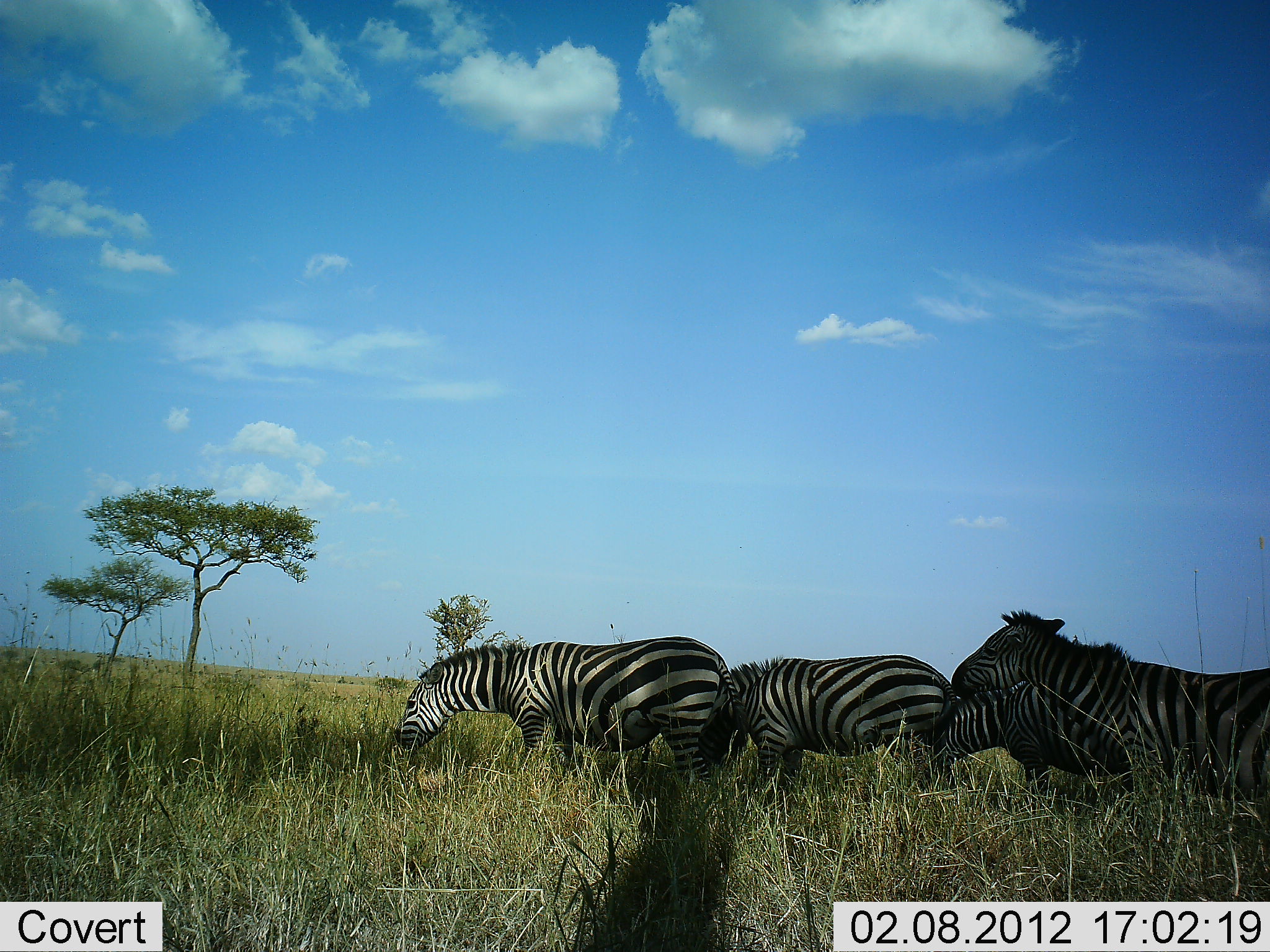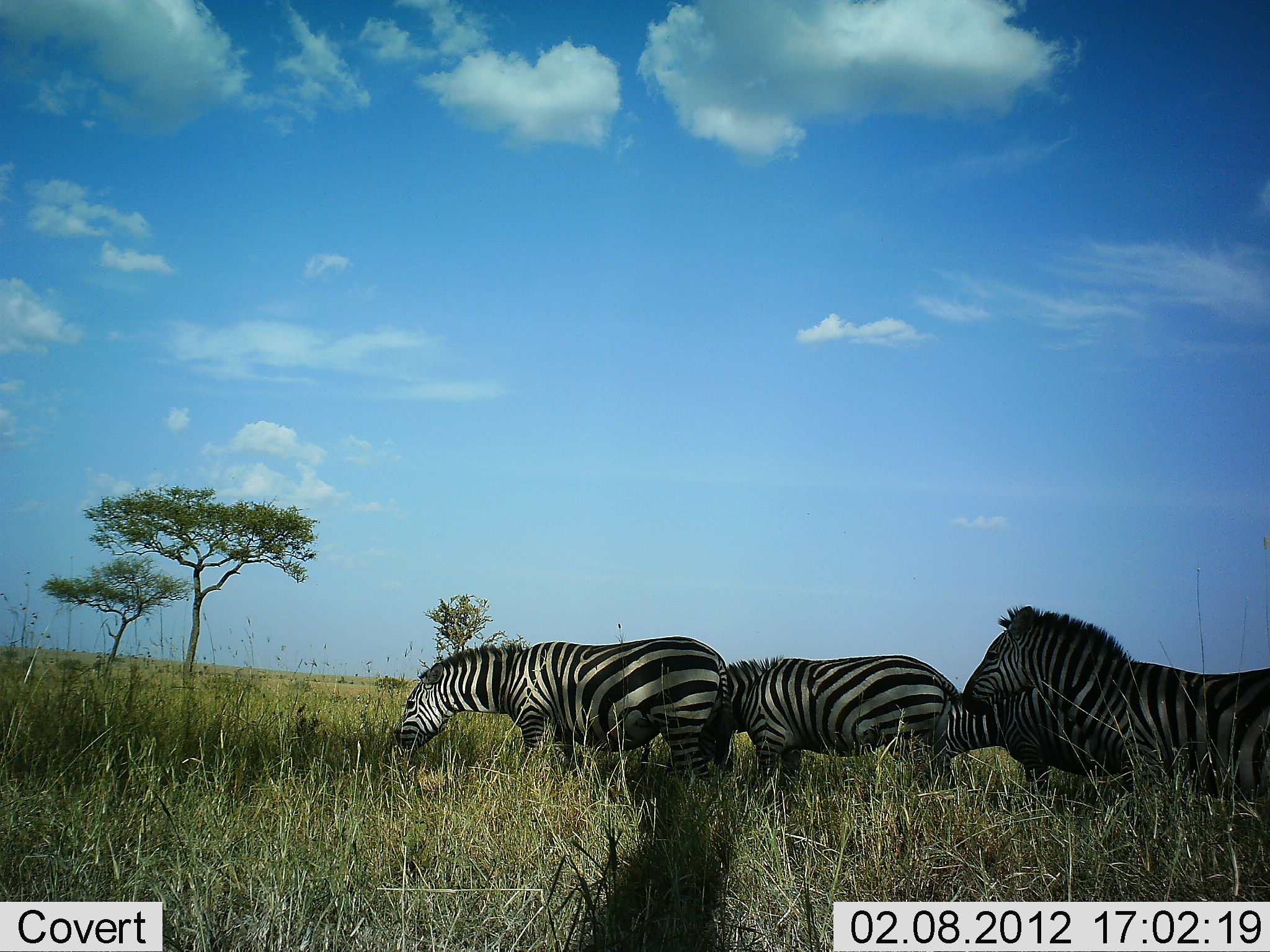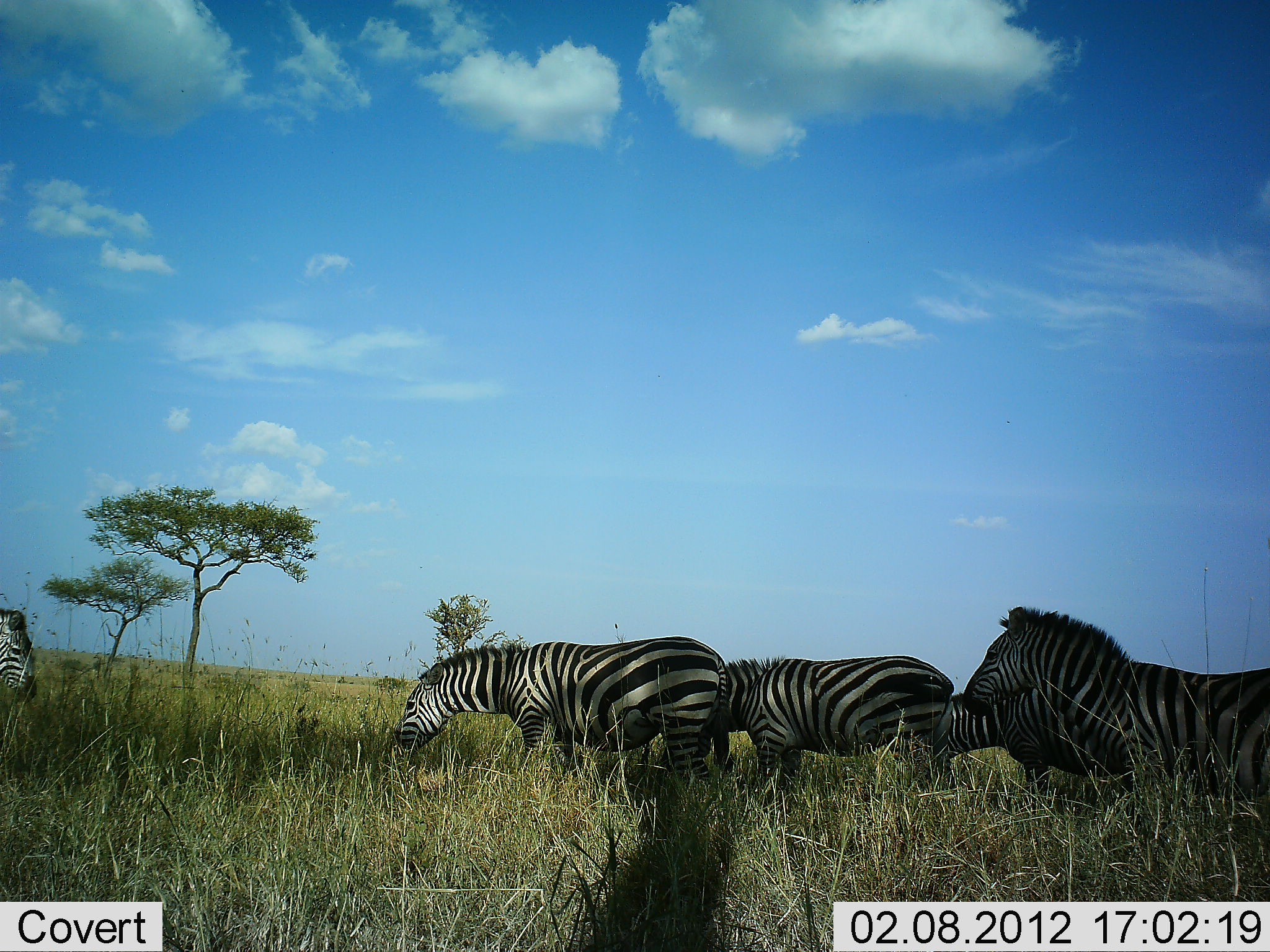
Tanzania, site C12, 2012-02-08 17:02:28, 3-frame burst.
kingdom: Animalia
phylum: Chordata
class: Mammalia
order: Perissodactyla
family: Equidae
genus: Equus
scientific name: Equus quagga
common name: plains zebra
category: zebra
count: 5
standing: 74%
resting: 0%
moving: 16%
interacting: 16%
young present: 0%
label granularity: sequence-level